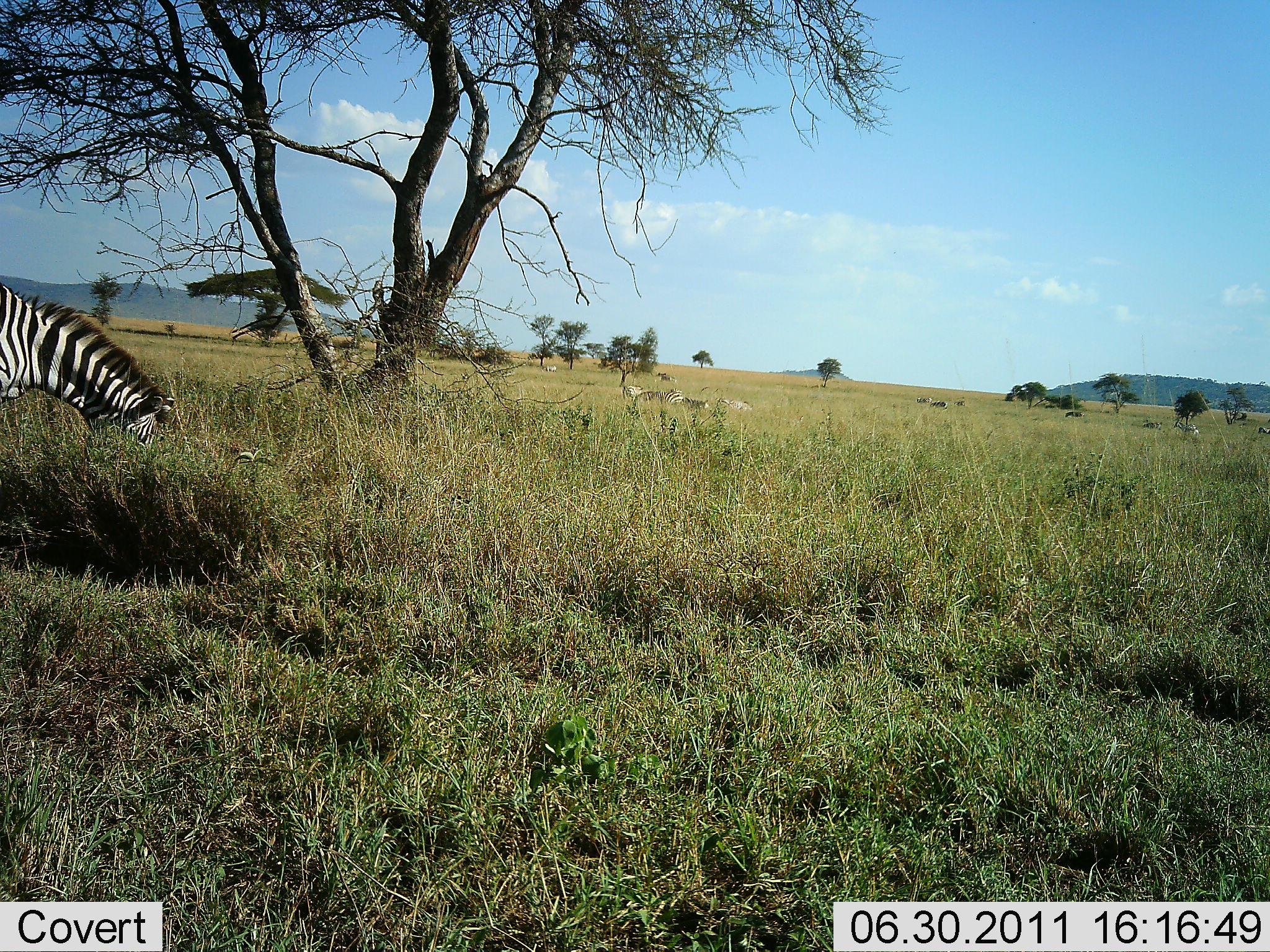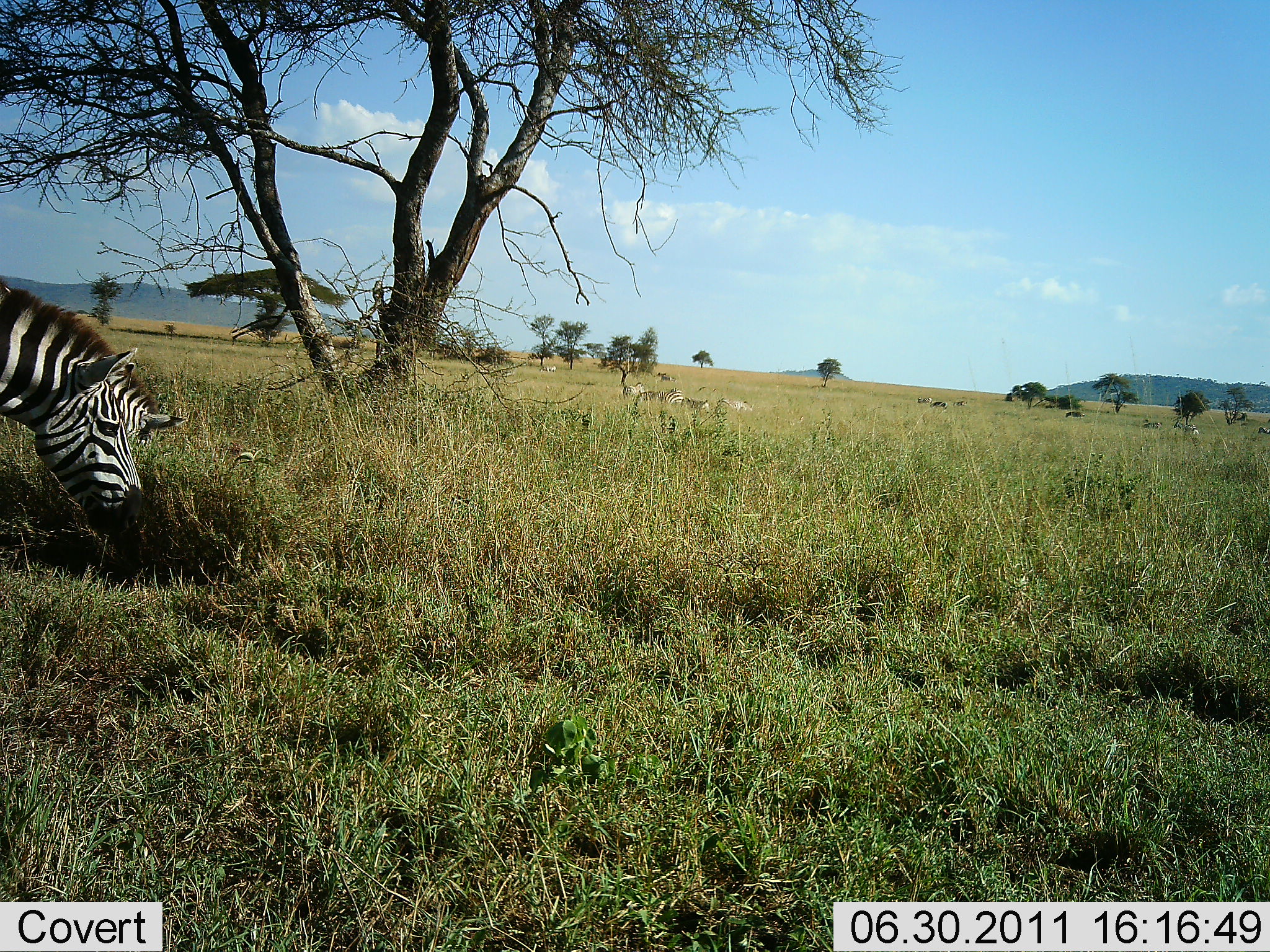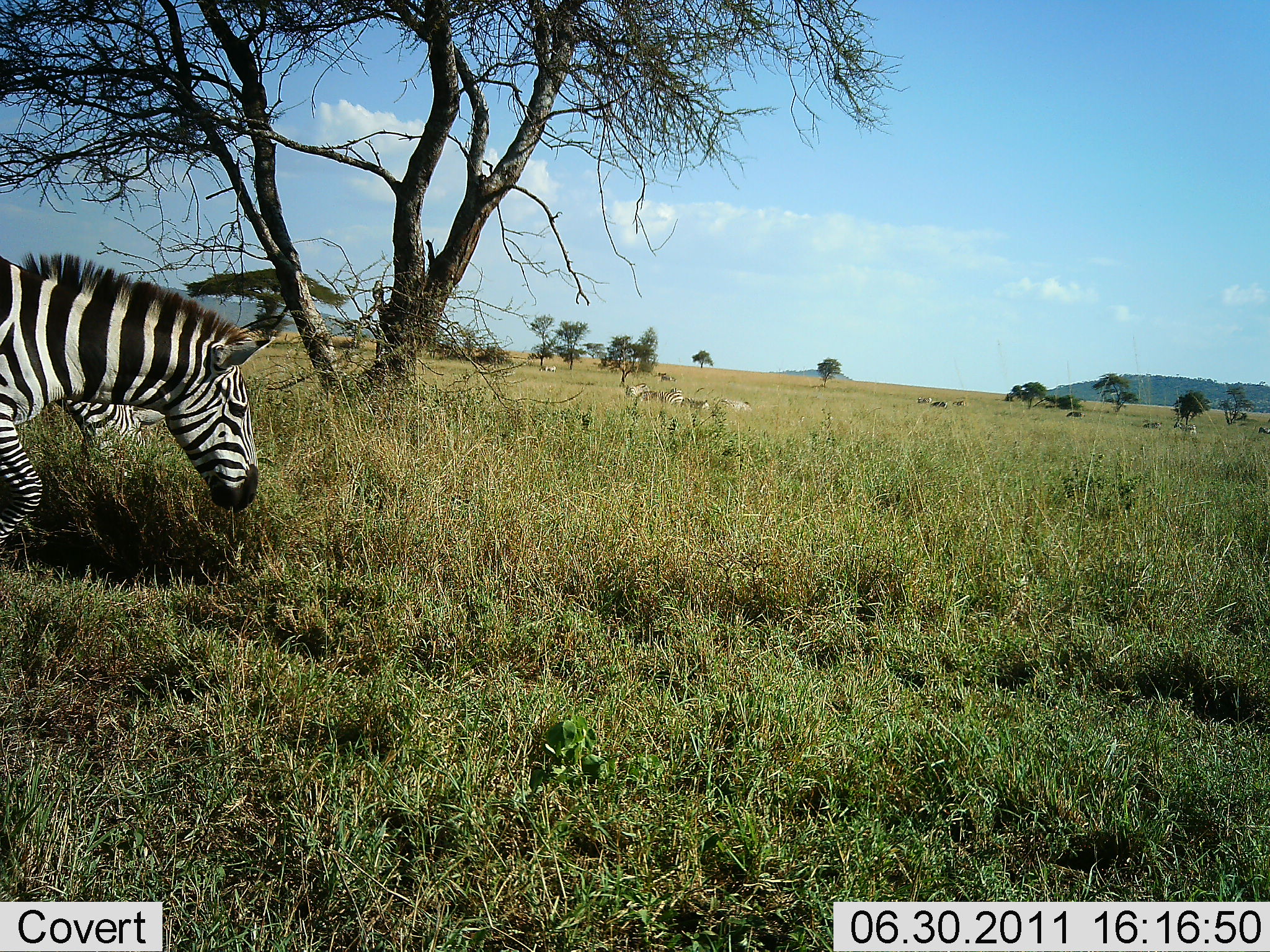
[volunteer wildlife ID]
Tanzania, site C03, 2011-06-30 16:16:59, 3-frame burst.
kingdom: Animalia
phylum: Chordata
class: Mammalia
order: Perissodactyla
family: Equidae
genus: Equus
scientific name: Equus quagga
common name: plains zebra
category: zebra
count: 2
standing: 14%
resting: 0%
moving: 43%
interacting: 0%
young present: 0%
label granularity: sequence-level